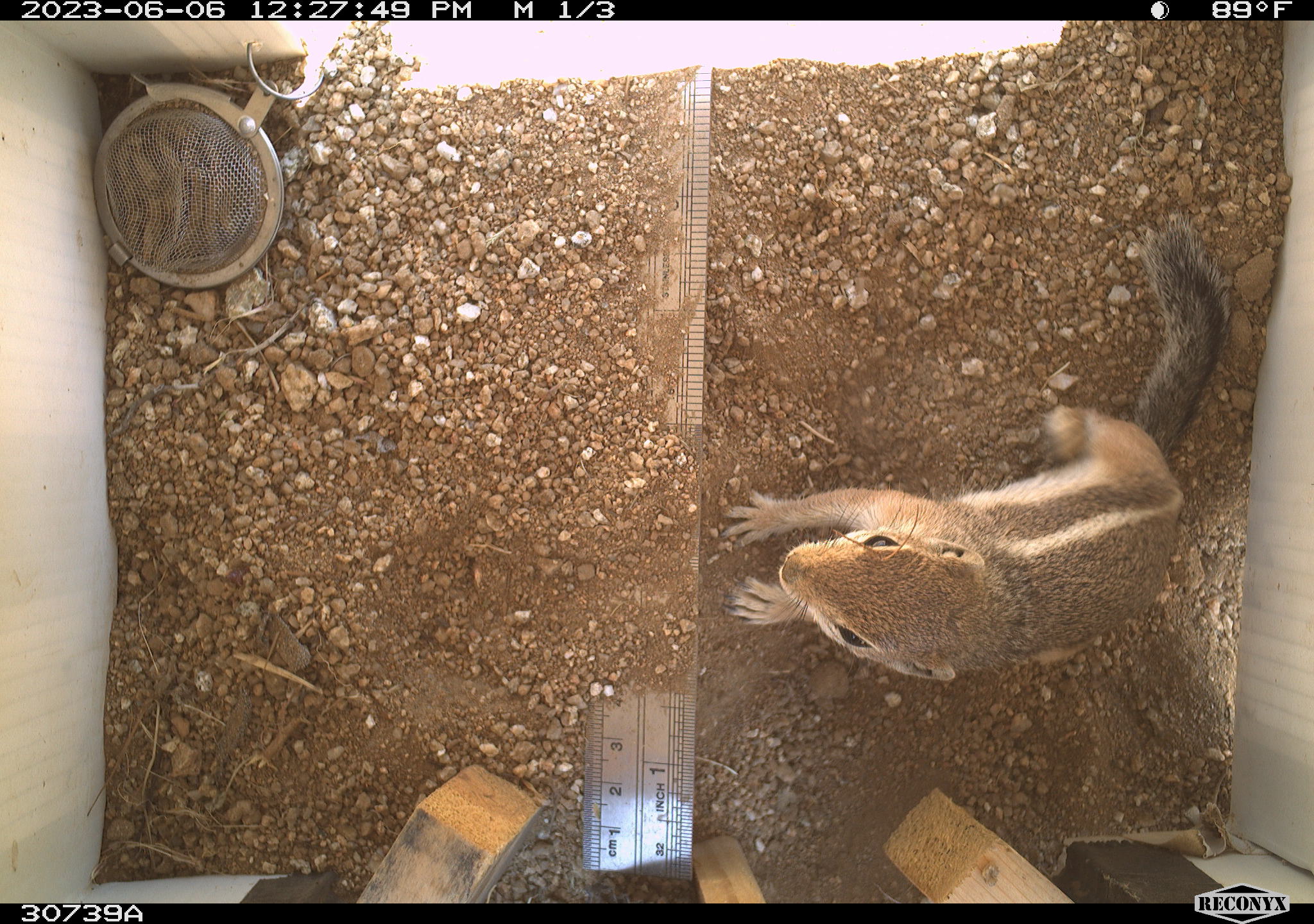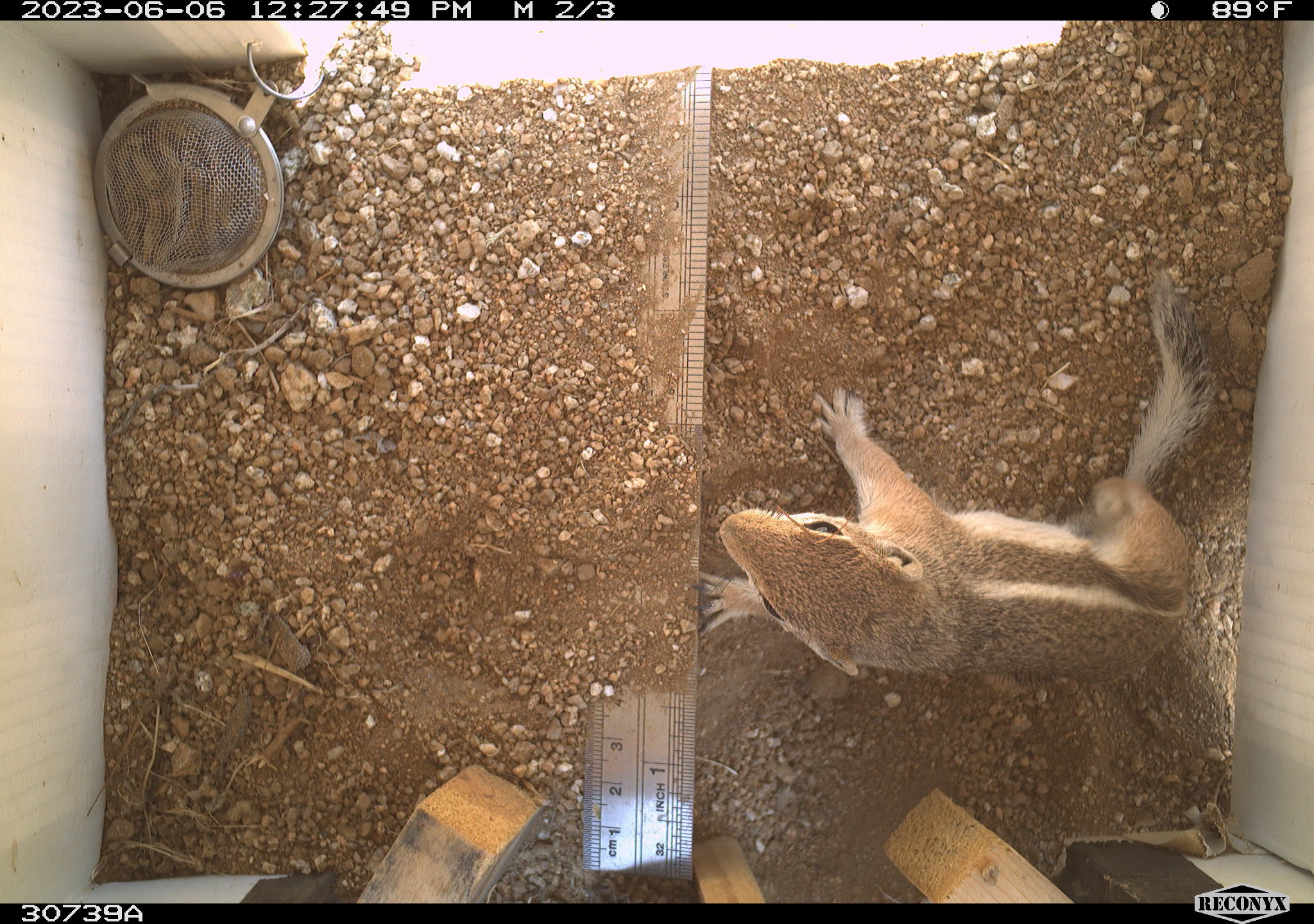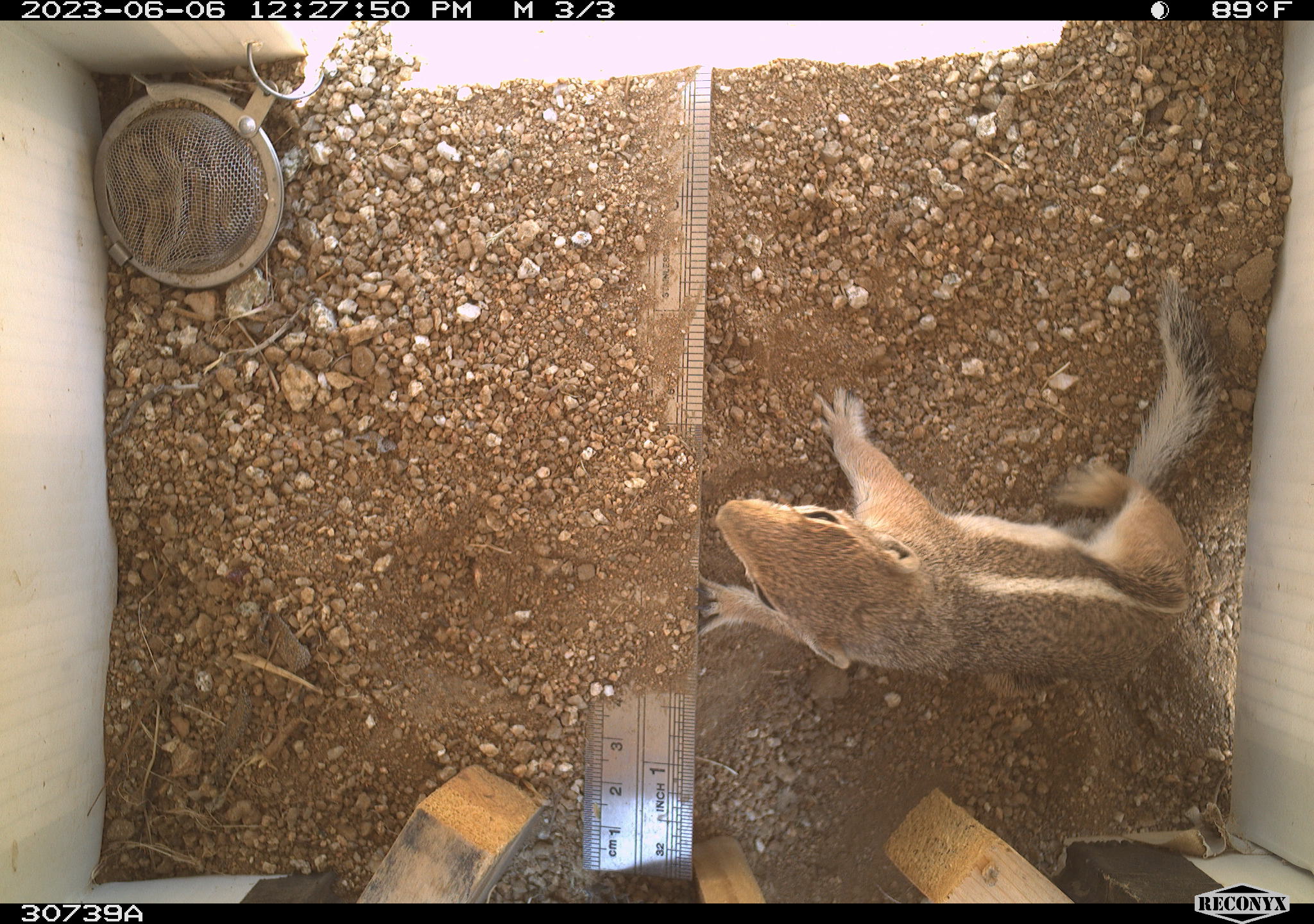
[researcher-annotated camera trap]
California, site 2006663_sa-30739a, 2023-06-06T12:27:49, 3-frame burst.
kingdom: Animalia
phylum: Chordata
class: Mammalia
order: Rodentia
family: Sciuridae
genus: Ammospermophilus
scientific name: Ammospermophilus leucurus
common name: white-tailed antelope squirrel